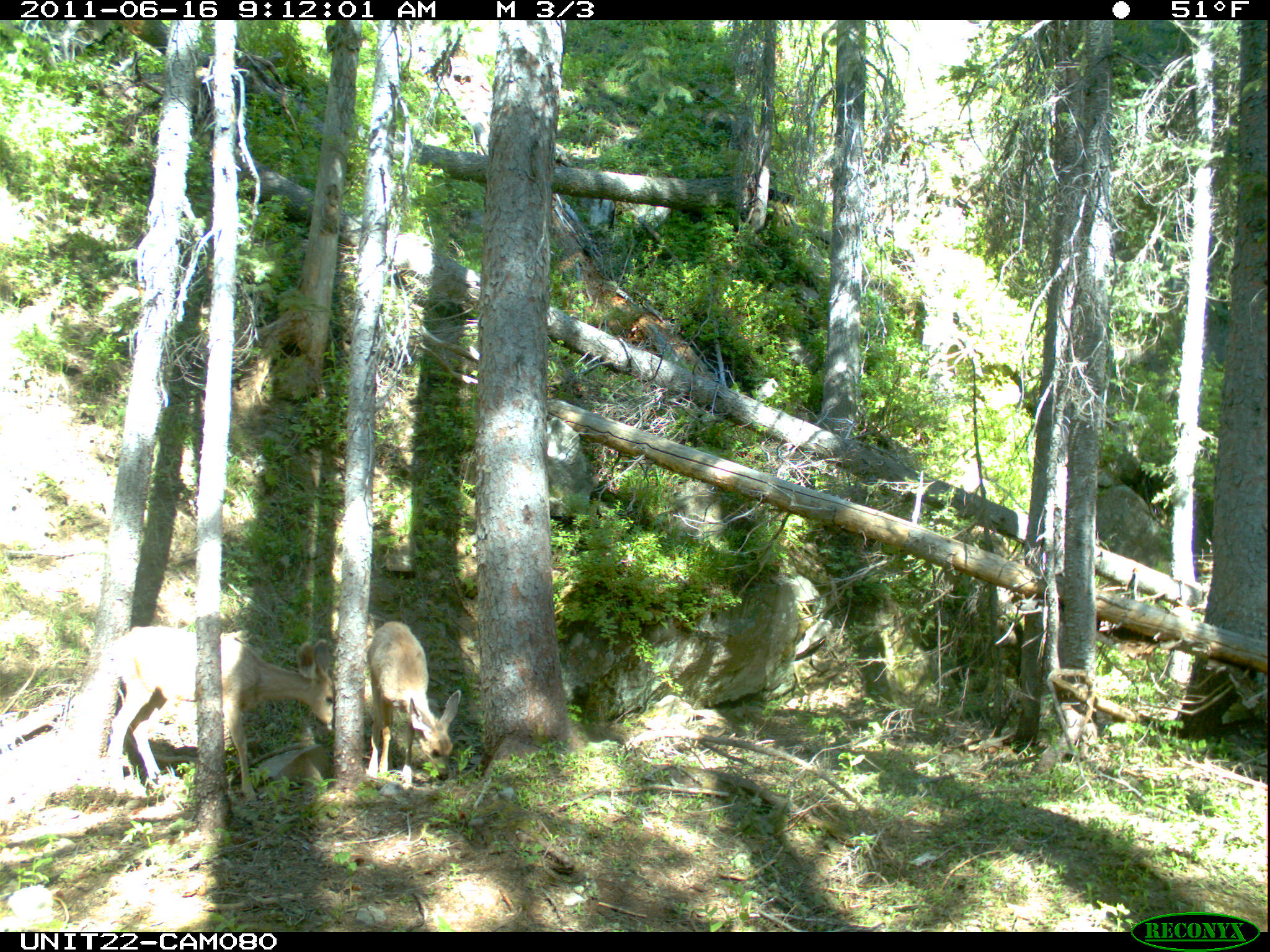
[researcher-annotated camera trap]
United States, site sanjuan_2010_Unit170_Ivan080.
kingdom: Animalia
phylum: Chordata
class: Mammalia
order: Artiodactyla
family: Cervidae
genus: Odocoileus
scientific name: Odocoileus hemionus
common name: mule deer